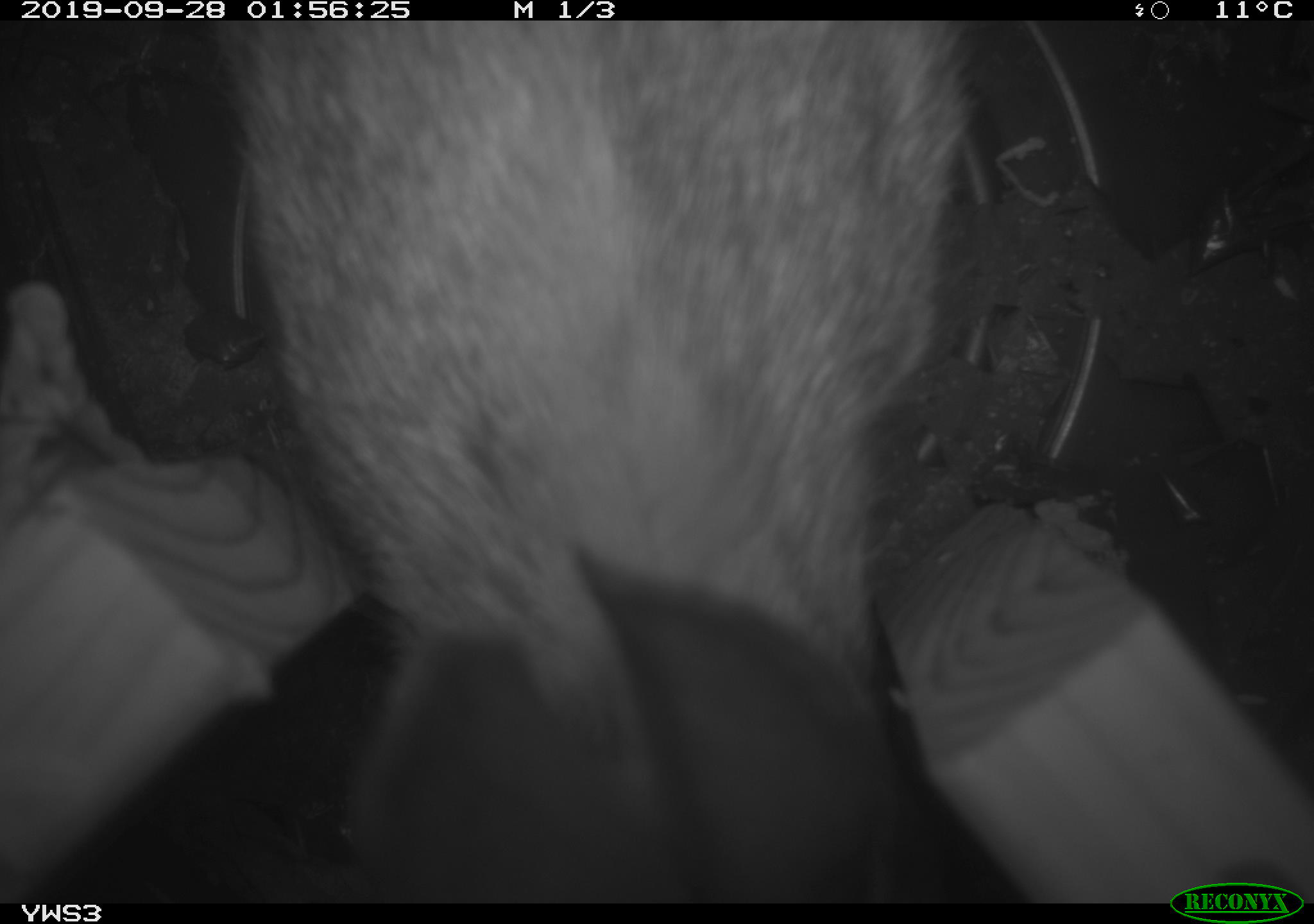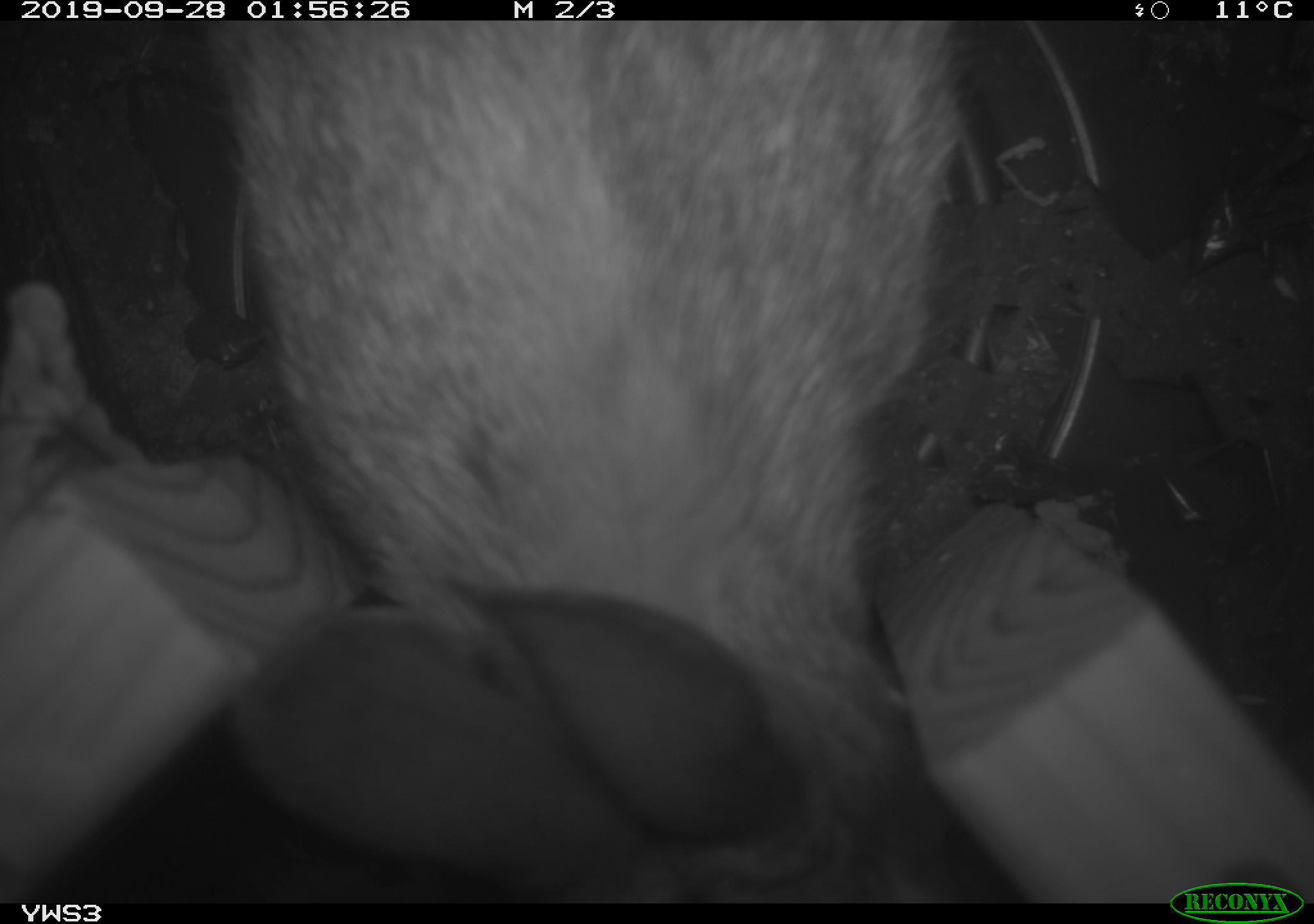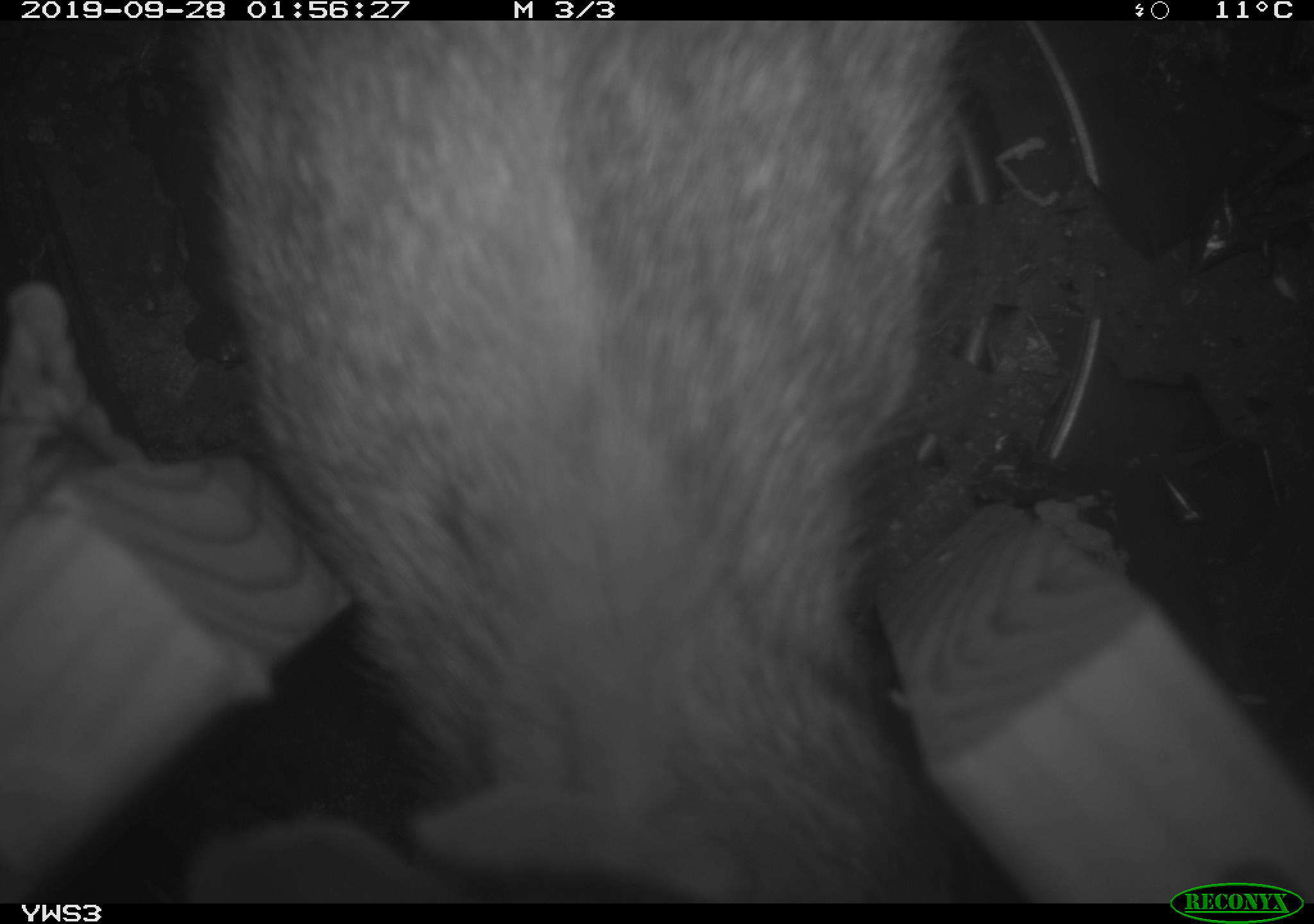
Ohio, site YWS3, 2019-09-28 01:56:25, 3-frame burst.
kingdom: Animalia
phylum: Chordata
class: Mammalia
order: Lagomorpha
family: Leporidae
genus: Sylvilagus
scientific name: Sylvilagus floridanus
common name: eastern cottontail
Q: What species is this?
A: Eastern cottontail (Sylvilagus floridanus).